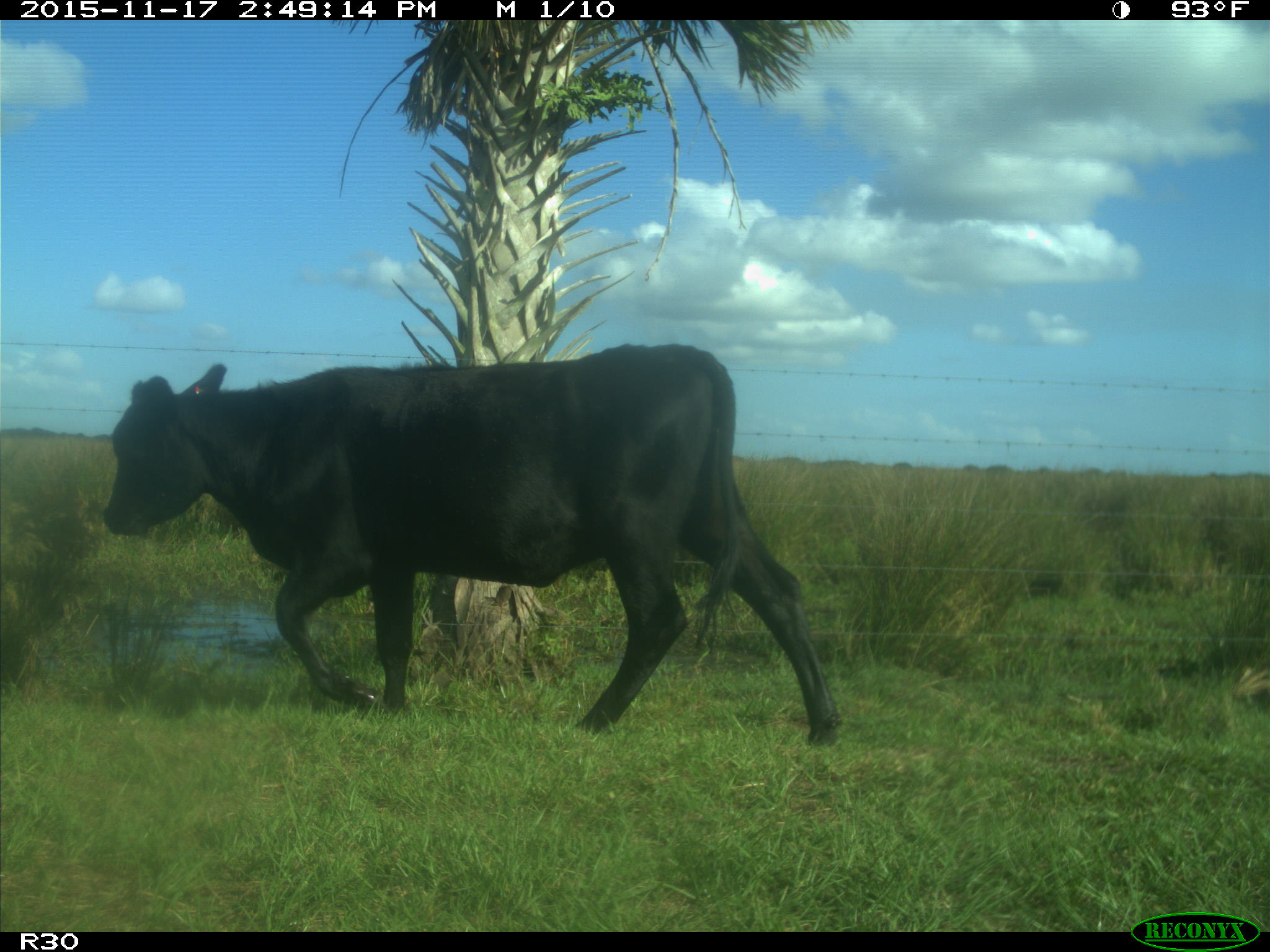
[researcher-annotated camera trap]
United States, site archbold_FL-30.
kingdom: Animalia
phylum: Chordata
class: Mammalia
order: Artiodactyla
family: Bovidae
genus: Bos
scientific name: Bos taurus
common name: domestic cow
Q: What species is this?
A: Bos taurus (domestic cow).